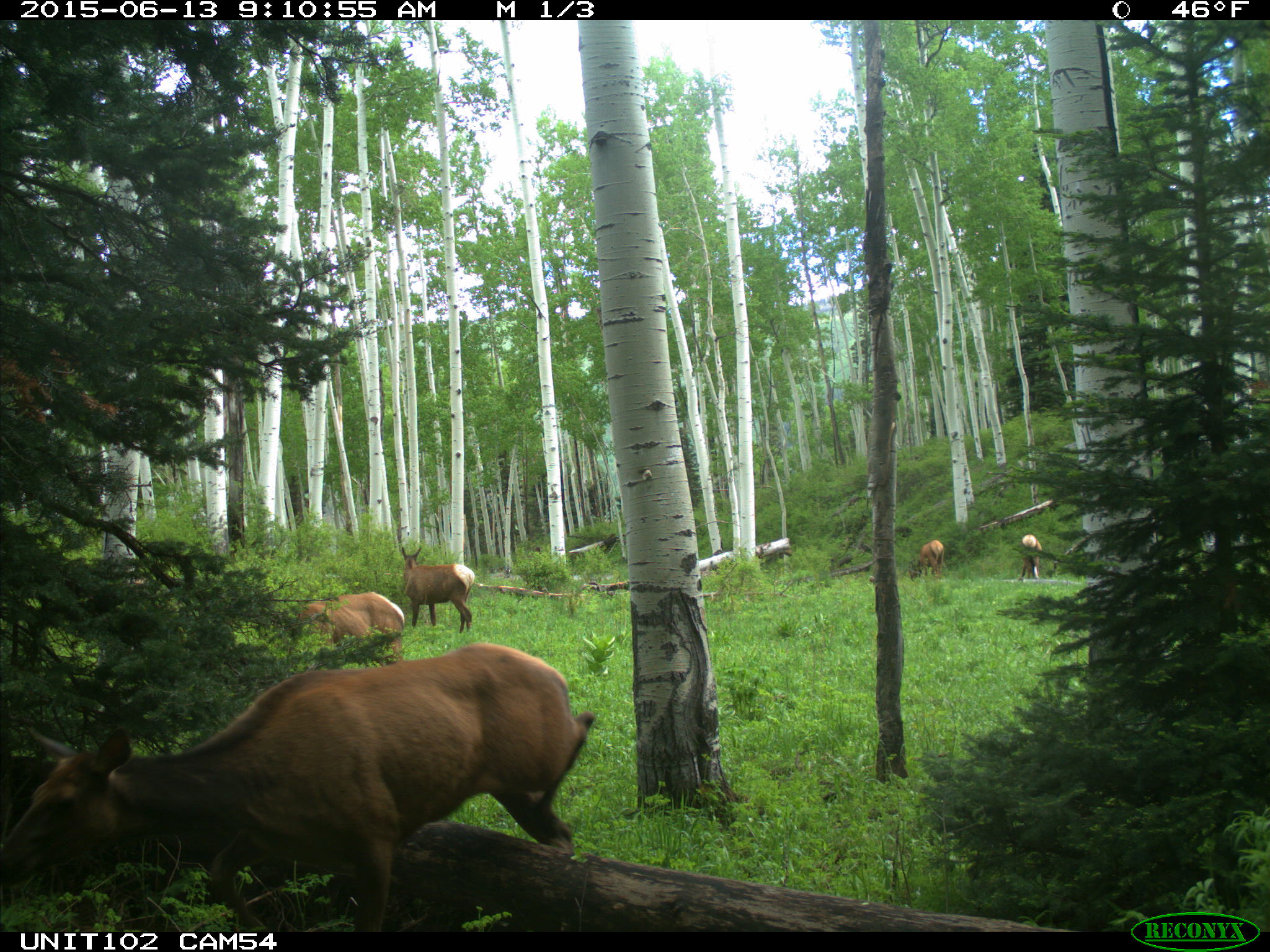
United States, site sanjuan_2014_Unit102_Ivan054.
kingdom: Animalia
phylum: Chordata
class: Mammalia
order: Artiodactyla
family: Cervidae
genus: Cervus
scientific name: Cervus elaphus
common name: red deer